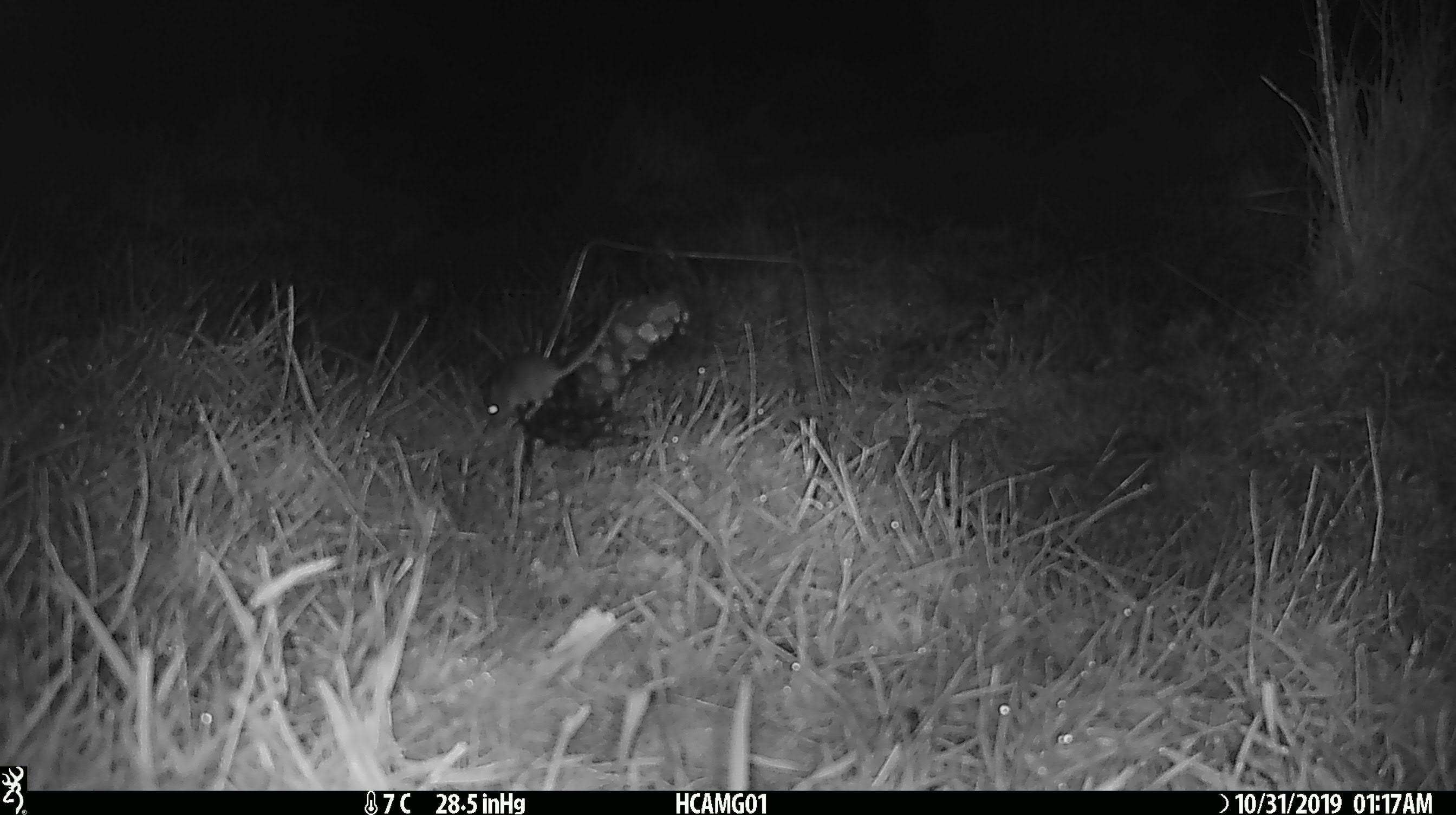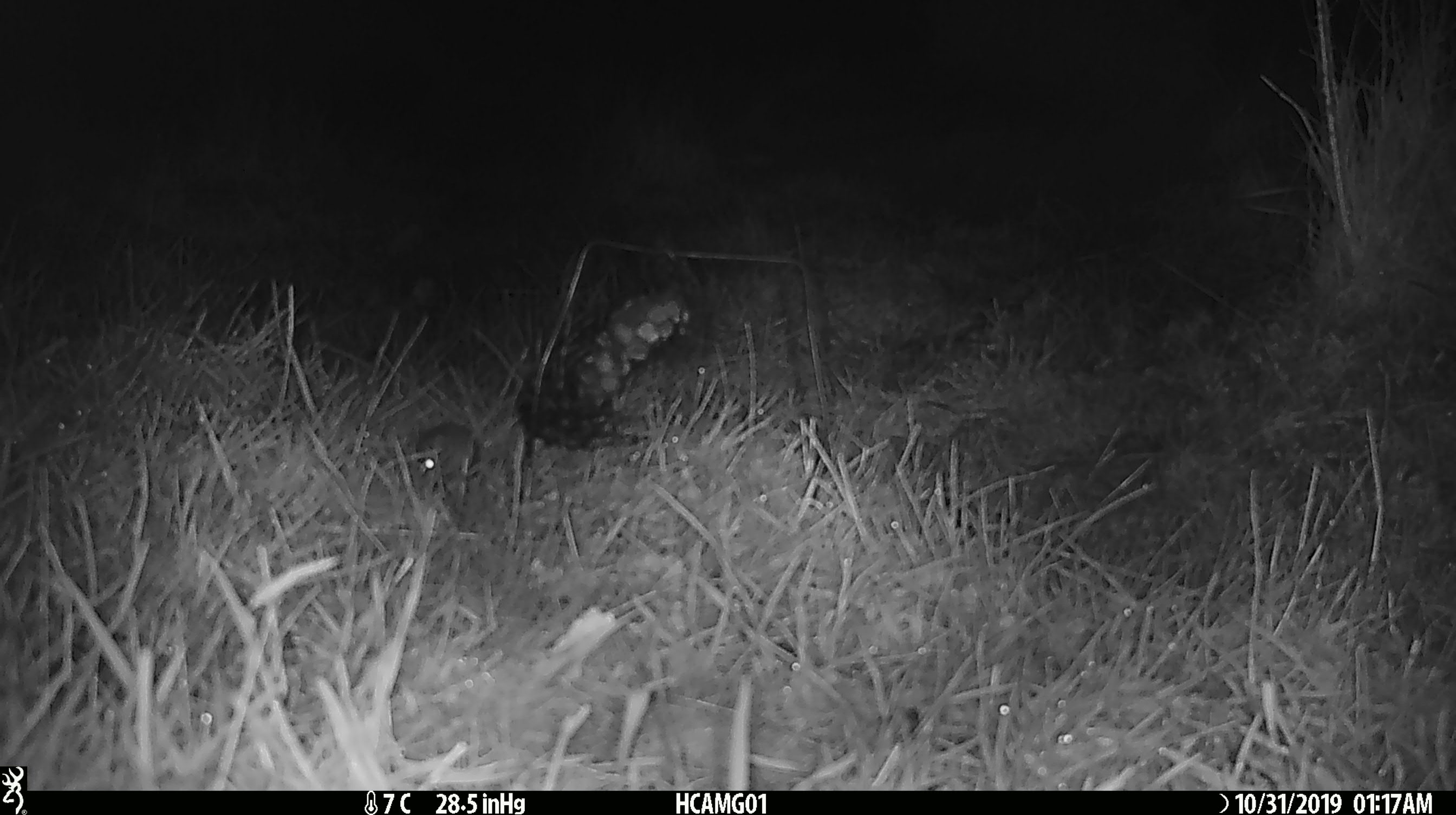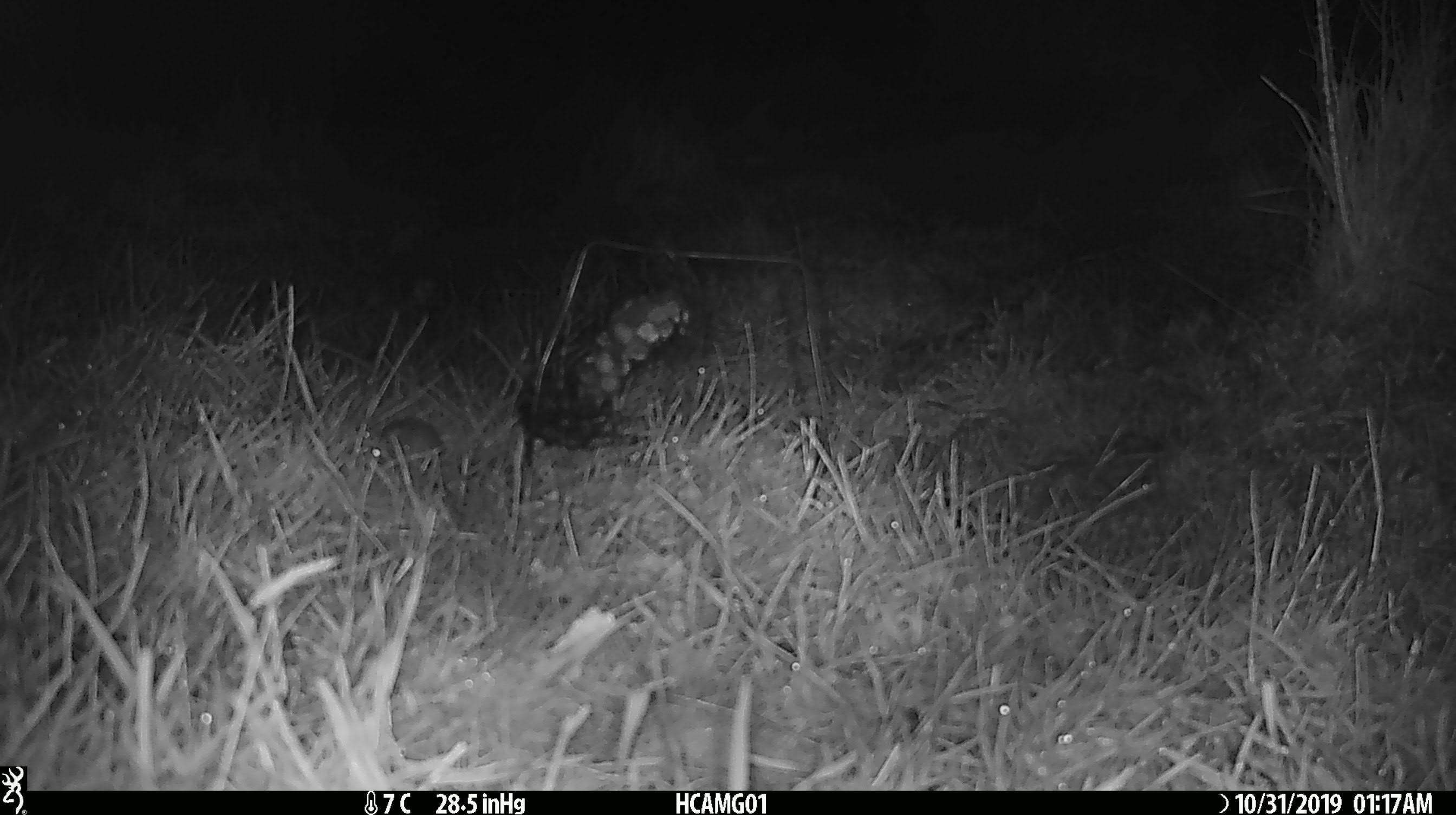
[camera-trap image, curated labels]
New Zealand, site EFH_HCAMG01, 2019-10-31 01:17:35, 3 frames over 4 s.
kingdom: Animalia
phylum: Chordata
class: Mammalia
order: Rodentia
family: Muridae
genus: Mus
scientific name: Mus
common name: mouse